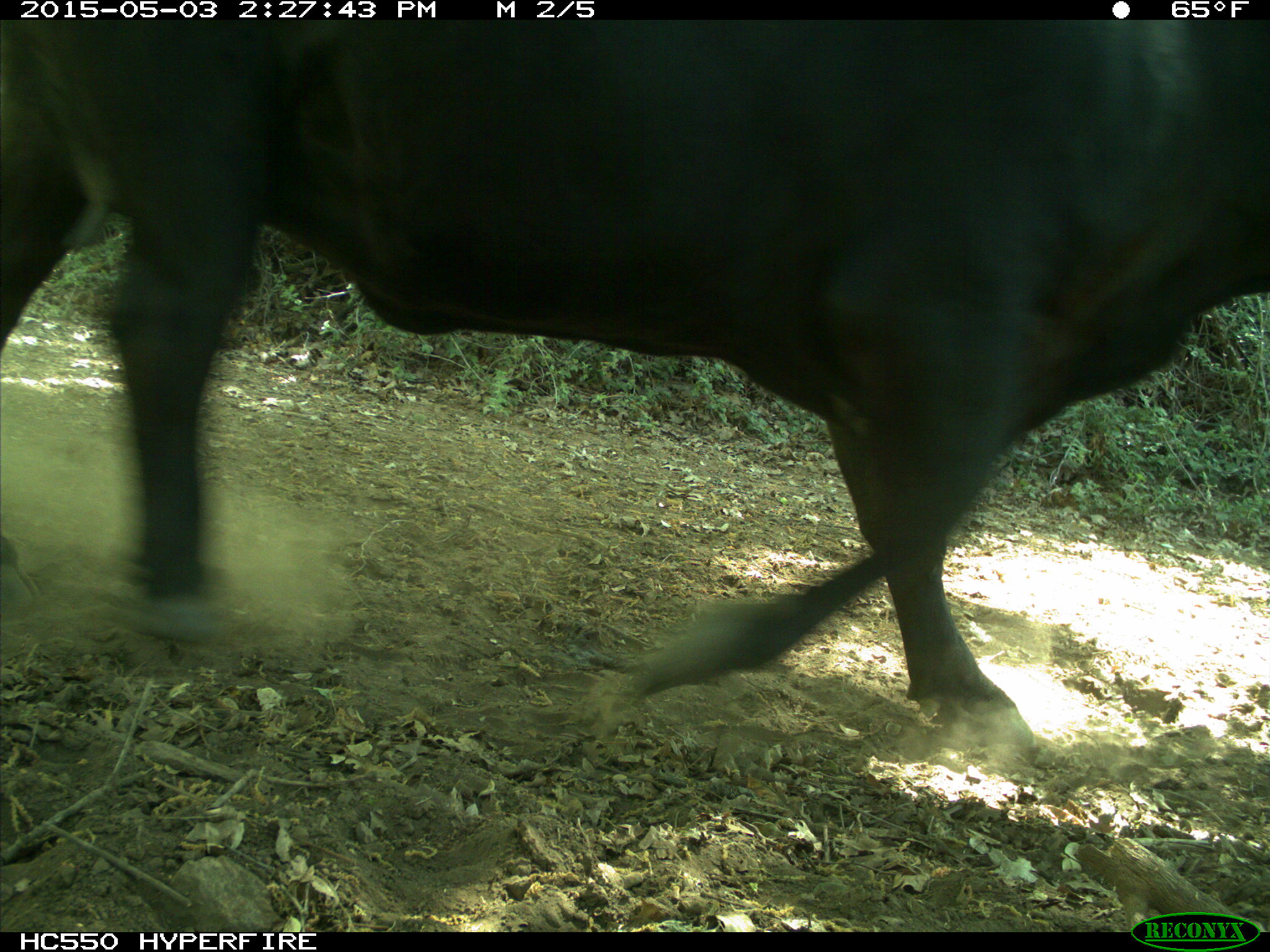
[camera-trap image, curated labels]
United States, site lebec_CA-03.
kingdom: Animalia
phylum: Chordata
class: Mammalia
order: Artiodactyla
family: Bovidae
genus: Bos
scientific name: Bos taurus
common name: domestic cow